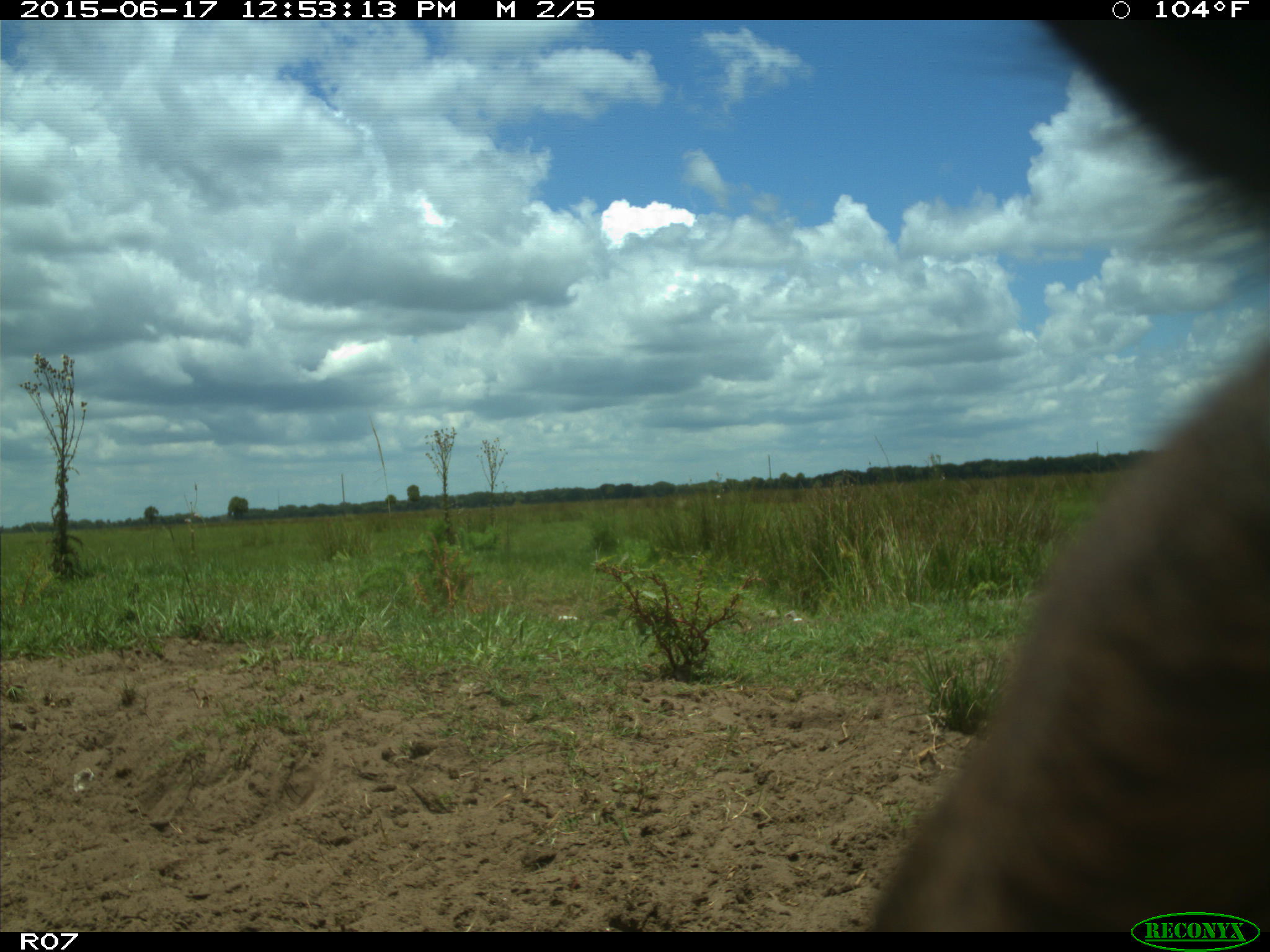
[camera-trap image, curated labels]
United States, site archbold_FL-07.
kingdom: Animalia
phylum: Chordata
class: Mammalia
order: Artiodactyla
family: Bovidae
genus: Bos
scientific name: Bos taurus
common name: domestic cow